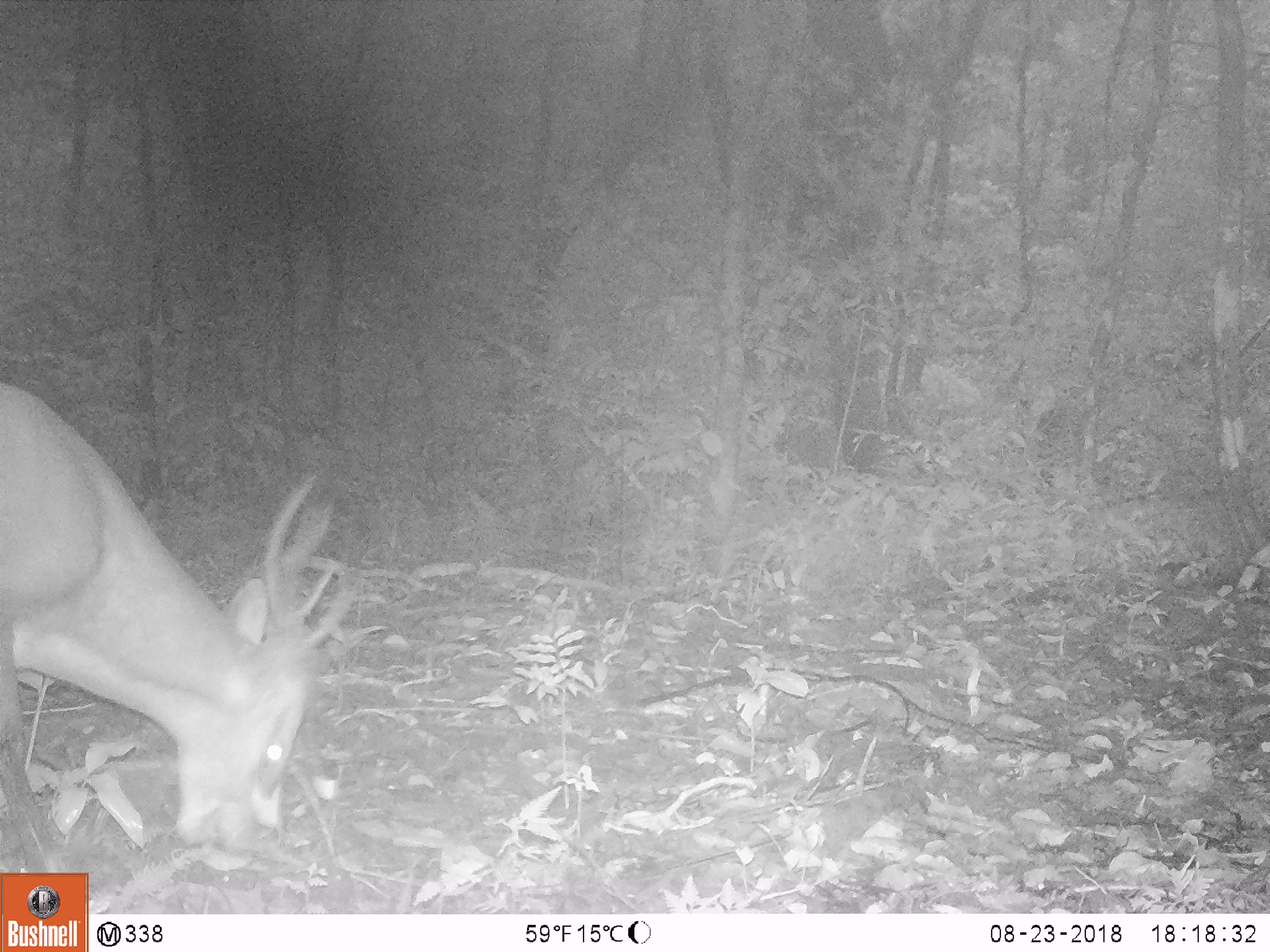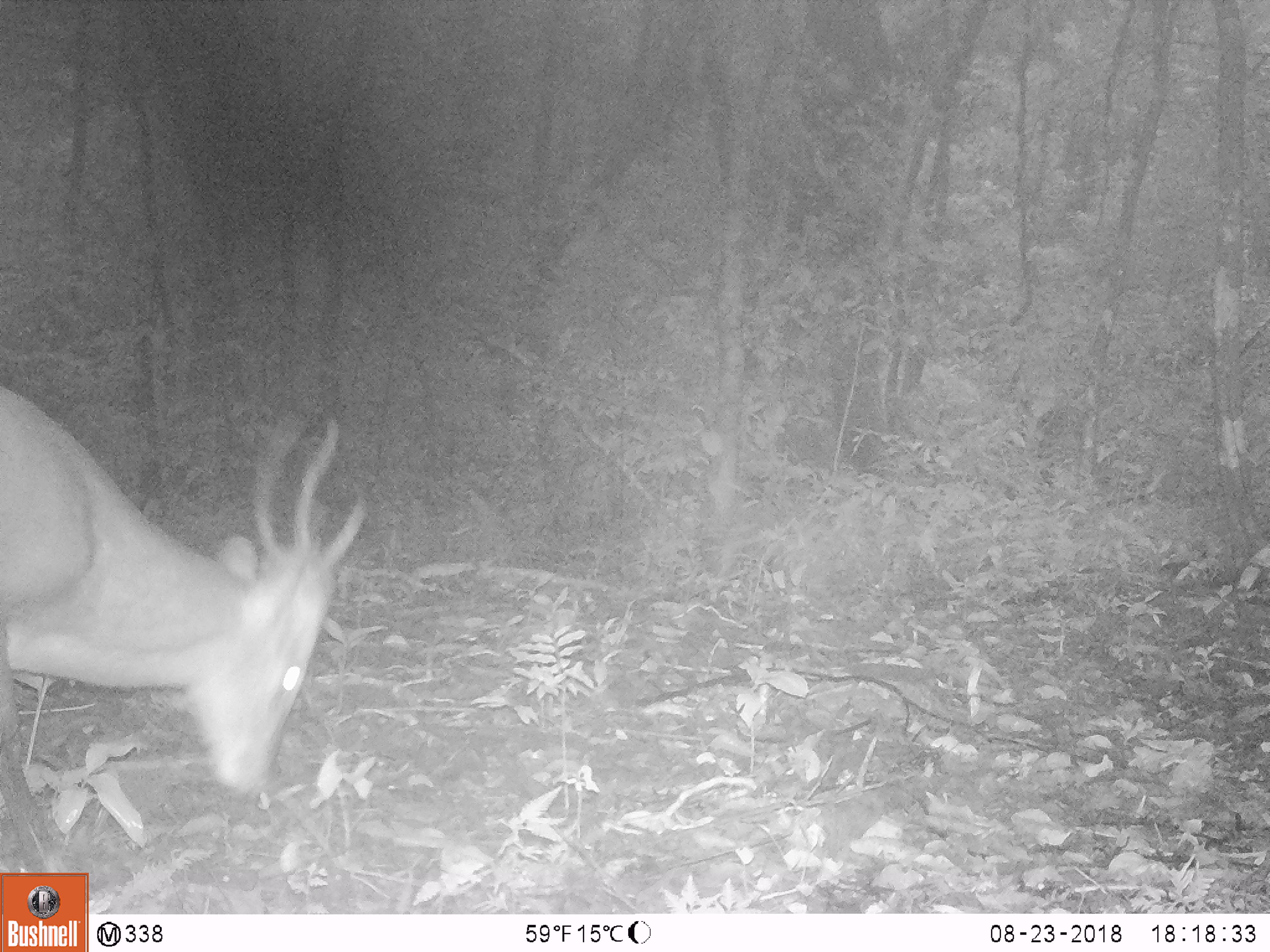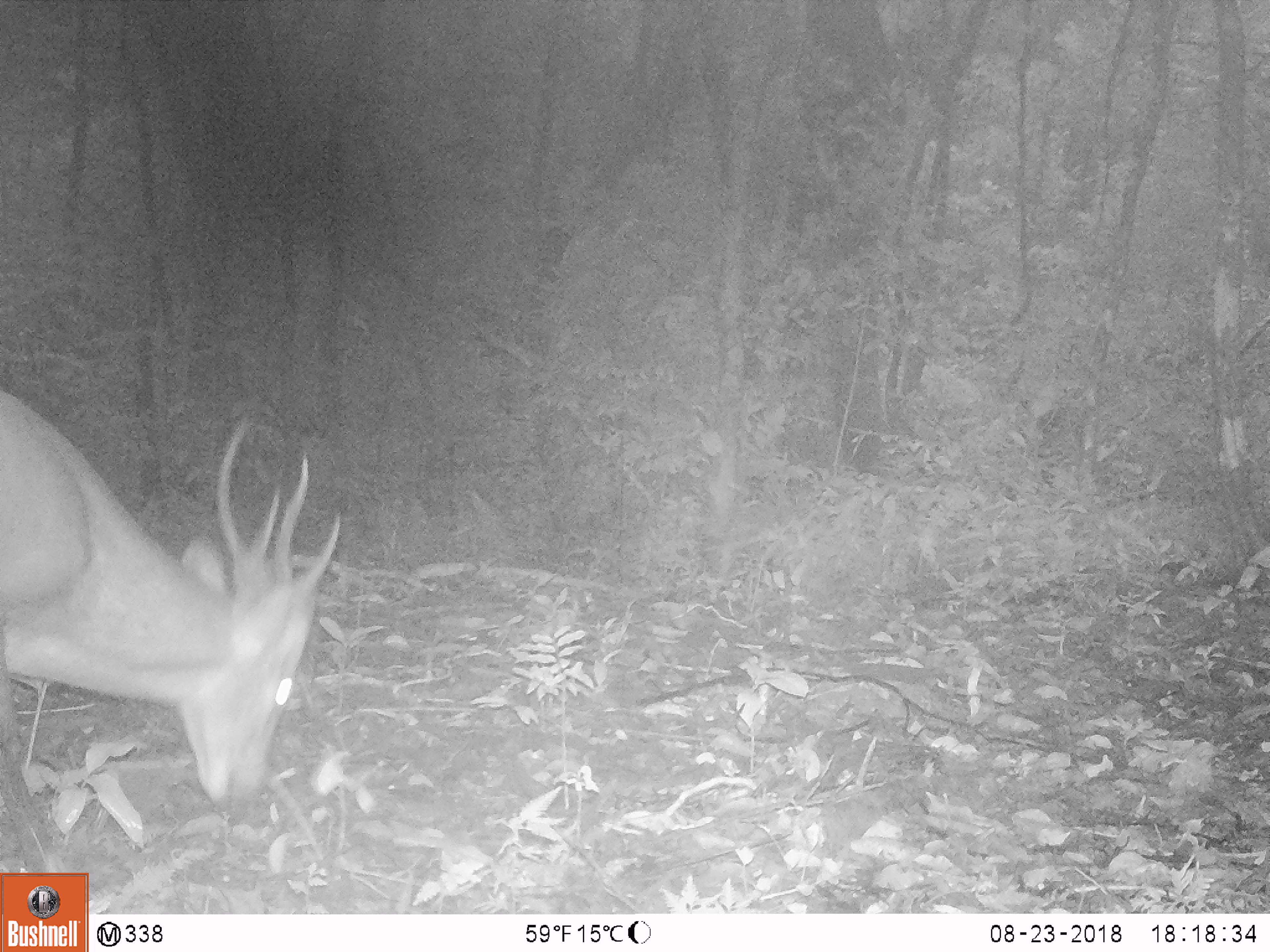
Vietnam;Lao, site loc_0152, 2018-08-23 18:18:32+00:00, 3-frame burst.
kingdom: Animalia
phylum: Chordata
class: Mammalia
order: Artiodactyla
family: Cervidae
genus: Muntiacus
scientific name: Muntiacus vuquangensis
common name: large-antlered muntjac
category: large antlered muntjac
Large antlered muntjac (large-antlered muntjac) (Muntiacus vuquangensis). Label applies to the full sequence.